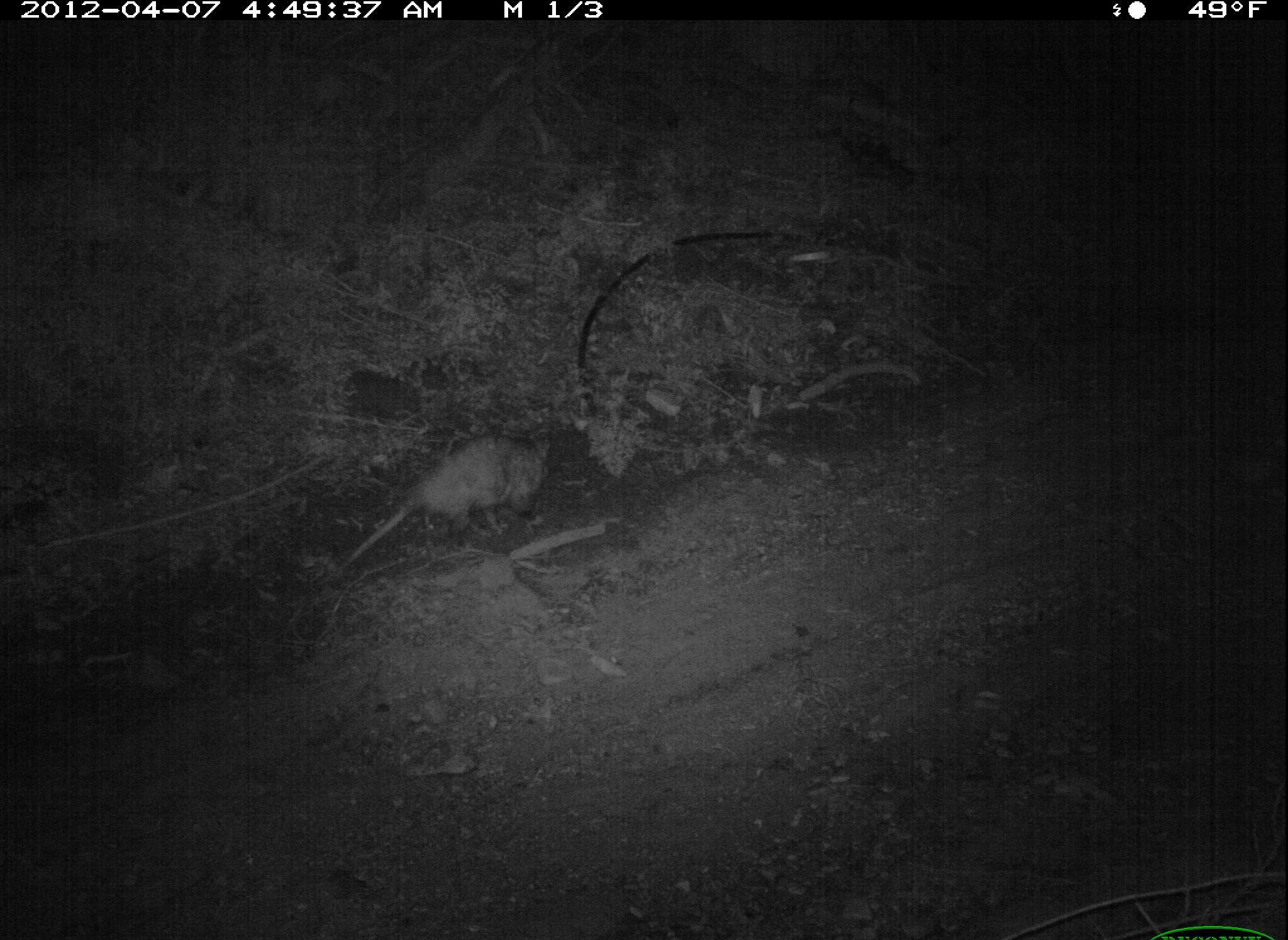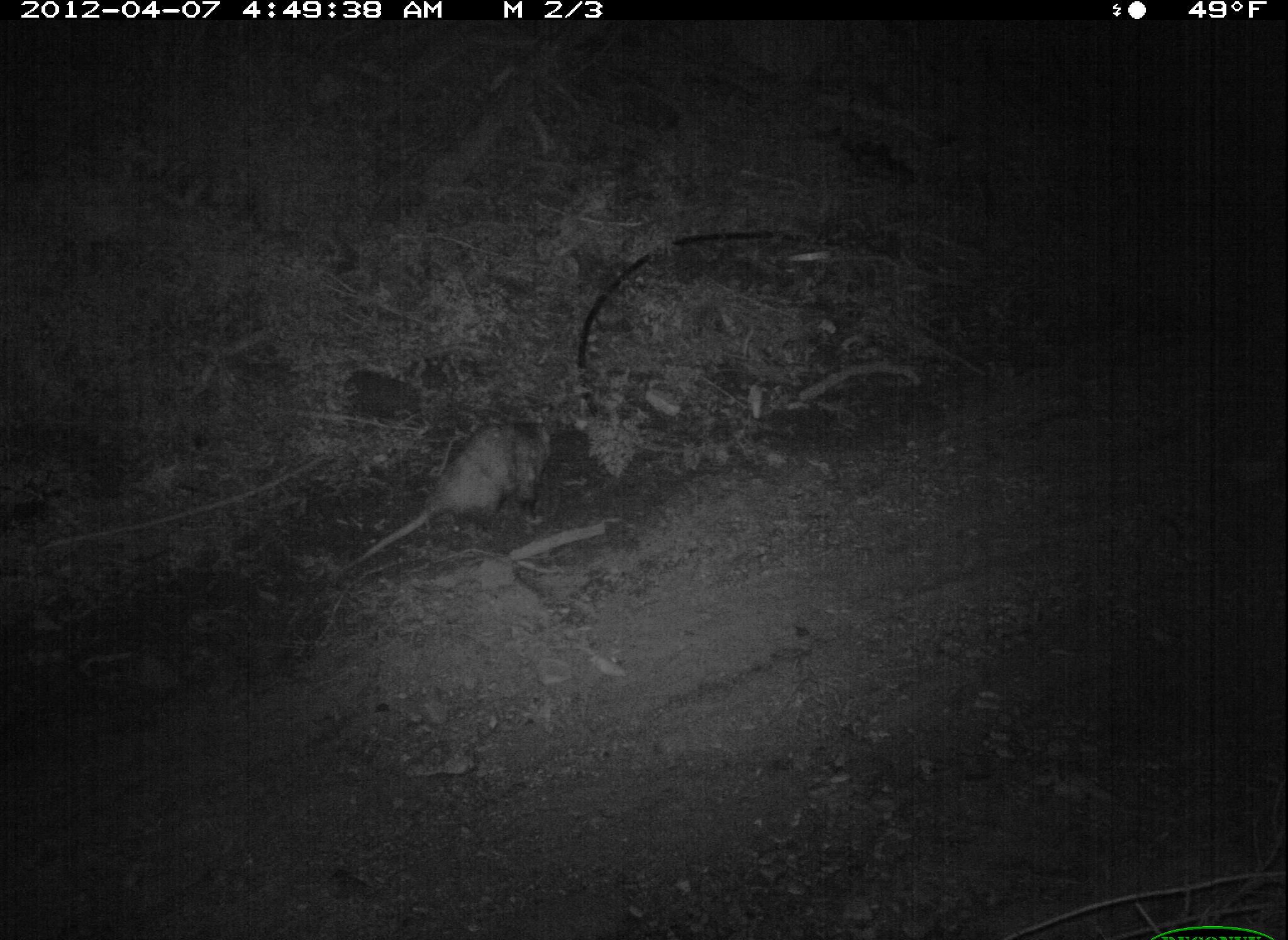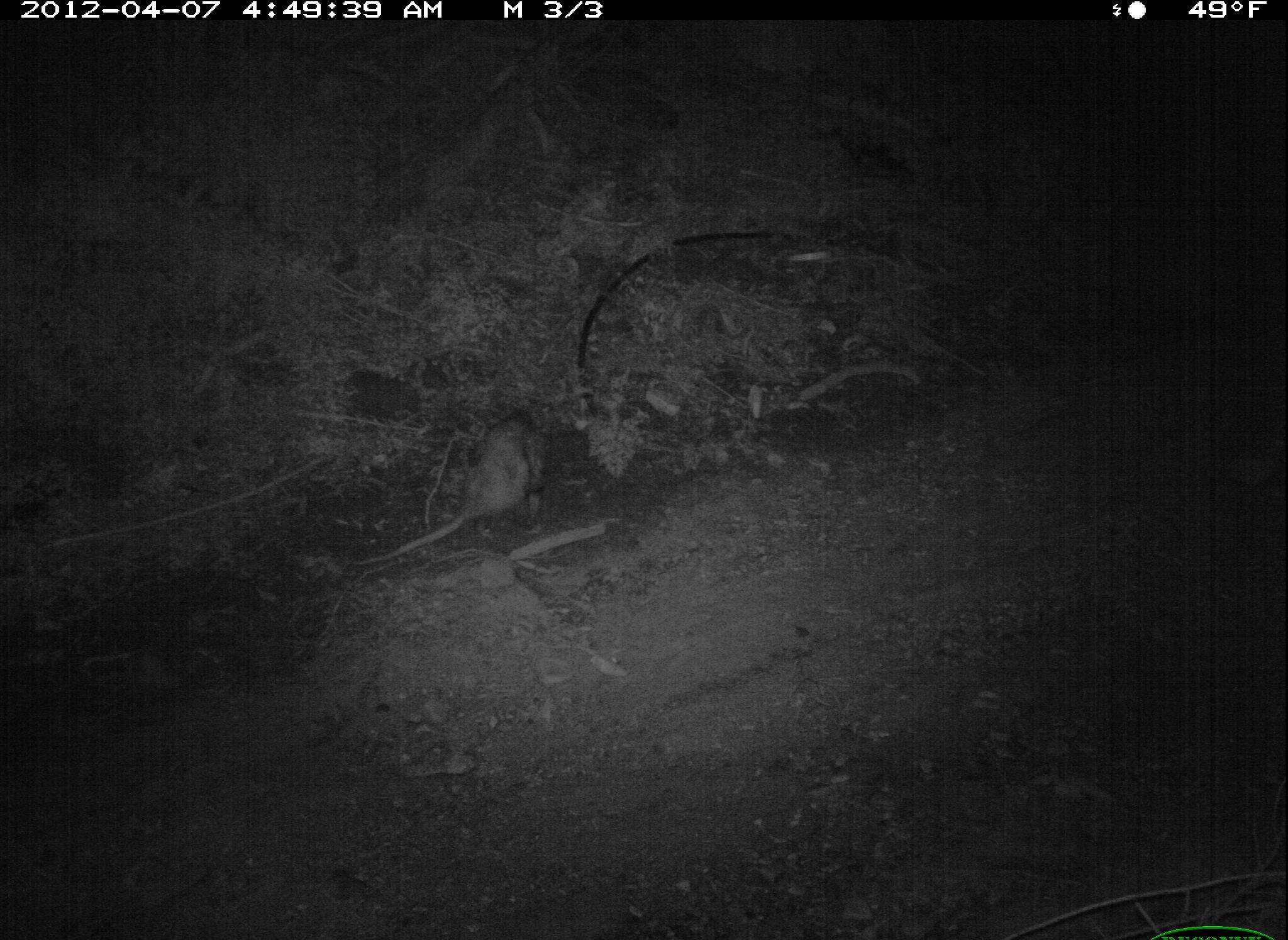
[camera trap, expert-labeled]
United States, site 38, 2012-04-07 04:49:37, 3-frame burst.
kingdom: Animalia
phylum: Chordata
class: Mammalia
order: Didelphimorphia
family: Didelphidae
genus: Didelphis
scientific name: Didelphis virginiana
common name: virginia opossum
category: opossum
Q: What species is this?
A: Opossum (virginia opossum) (Didelphis virginiana).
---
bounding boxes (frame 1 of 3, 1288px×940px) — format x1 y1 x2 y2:
opossum: 327 426 558 575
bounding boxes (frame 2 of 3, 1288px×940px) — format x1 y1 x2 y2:
opossum: 327 406 570 585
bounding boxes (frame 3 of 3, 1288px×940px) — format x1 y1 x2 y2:
opossum: 348 398 576 585